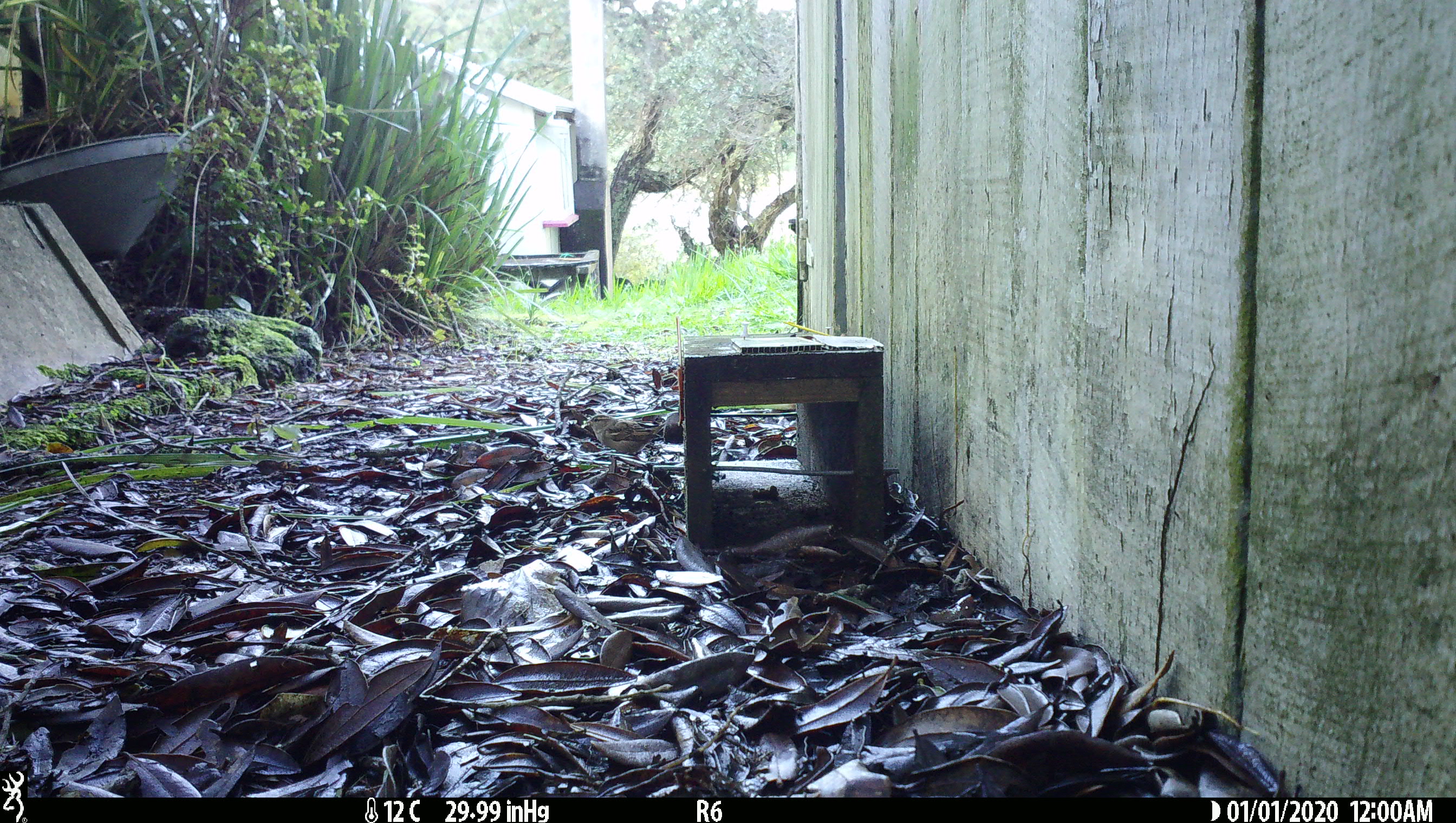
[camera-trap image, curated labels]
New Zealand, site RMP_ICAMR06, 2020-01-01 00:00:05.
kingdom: Animalia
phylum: Chordata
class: Aves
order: Passeriformes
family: Passeridae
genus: Passer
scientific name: Passer domesticus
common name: house sparrow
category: sparrow